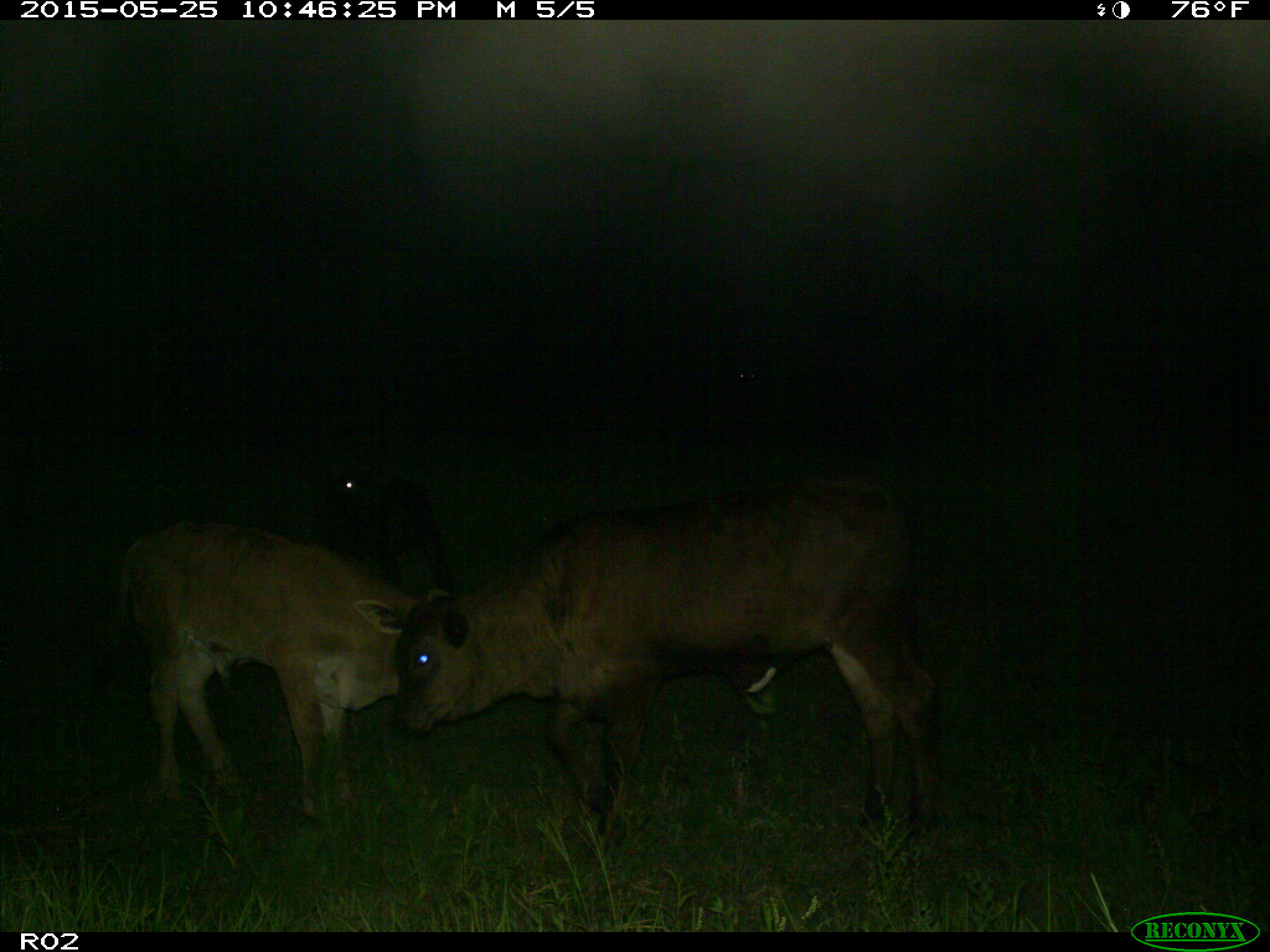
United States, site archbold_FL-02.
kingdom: Animalia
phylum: Chordata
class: Mammalia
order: Artiodactyla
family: Bovidae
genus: Bos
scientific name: Bos taurus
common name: domestic cow